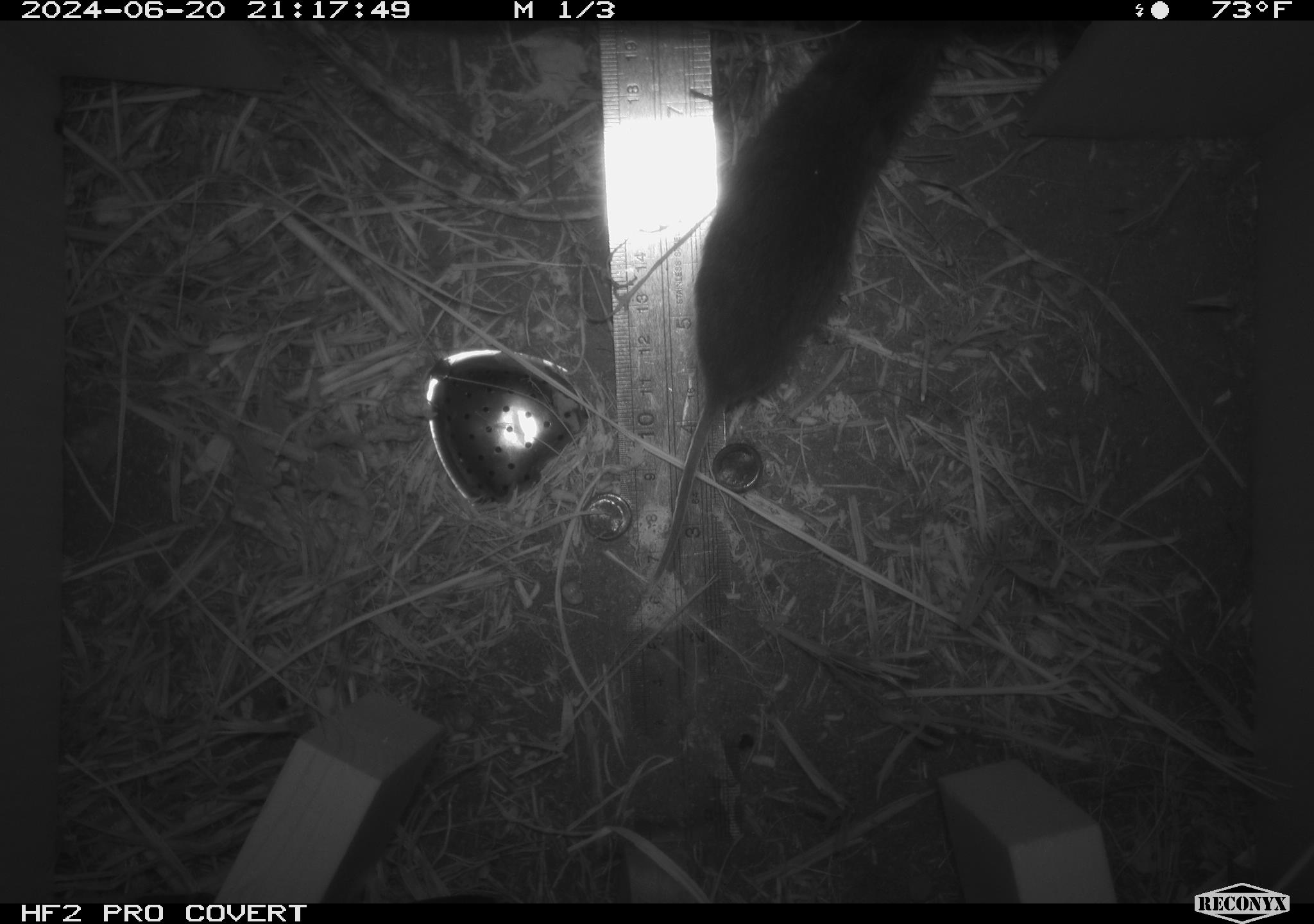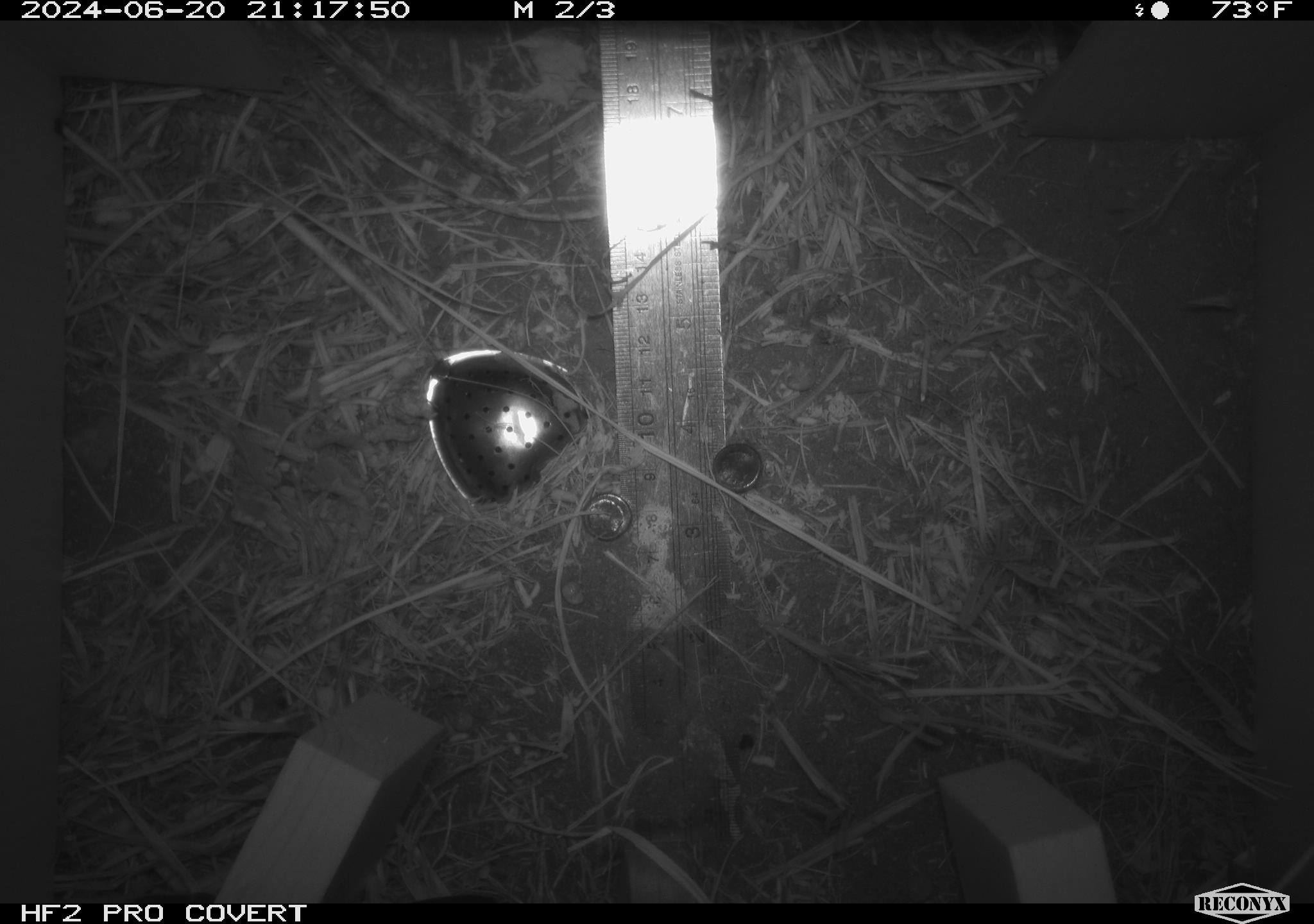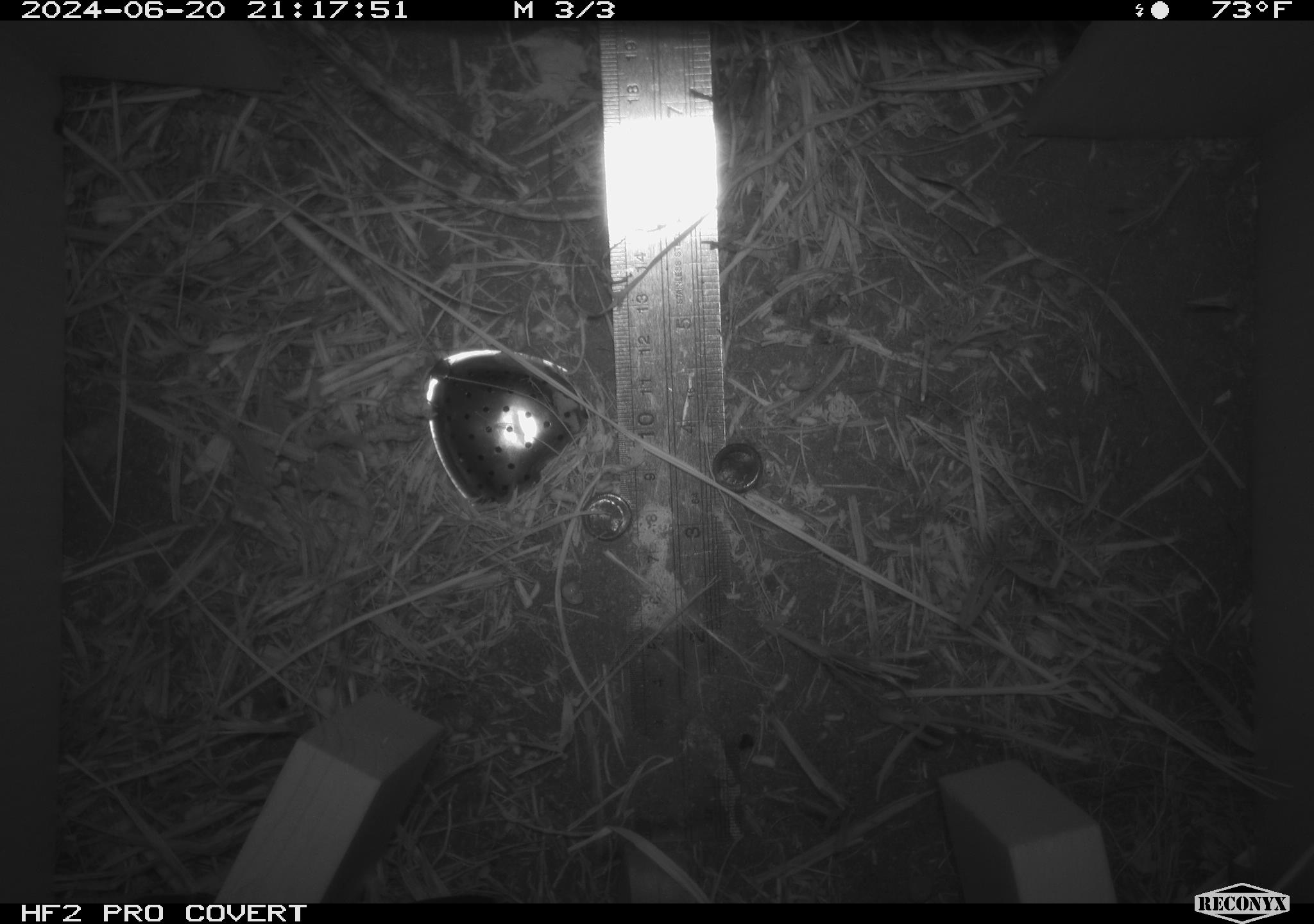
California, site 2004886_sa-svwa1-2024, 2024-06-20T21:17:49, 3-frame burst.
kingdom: Animalia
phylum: Chordata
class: Mammalia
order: Rodentia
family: Cricetidae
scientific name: Arvicolinae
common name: voles, lemmings, and muskrats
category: arvicolinae subfamily